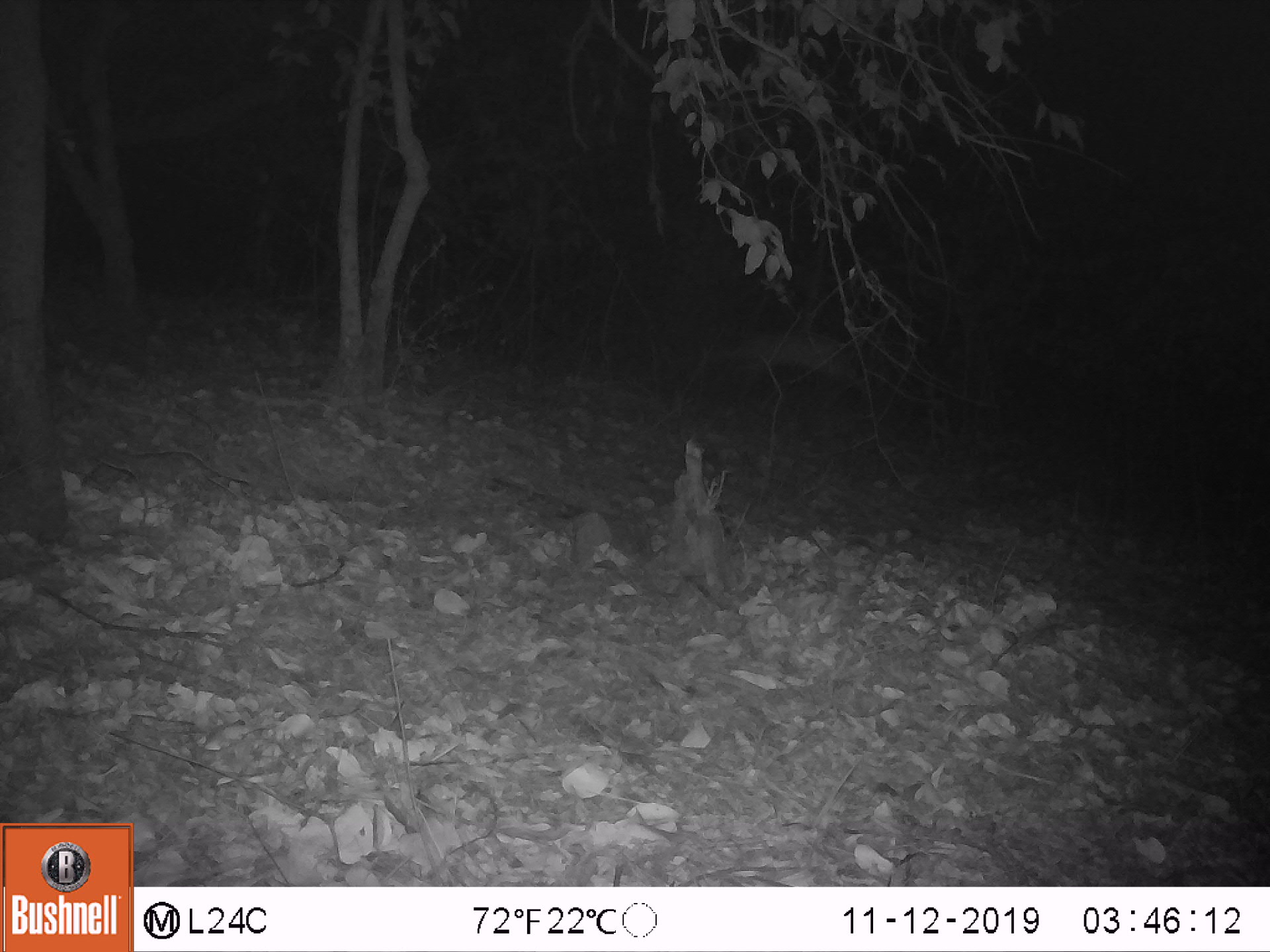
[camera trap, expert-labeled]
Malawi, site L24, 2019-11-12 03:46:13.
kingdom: Animalia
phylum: Chordata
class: Mammalia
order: Artiodactyla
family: Bovidae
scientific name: Antilopinae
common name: small antelope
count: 1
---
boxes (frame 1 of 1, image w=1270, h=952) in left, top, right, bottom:
small antelope: 693, 326, 853, 402